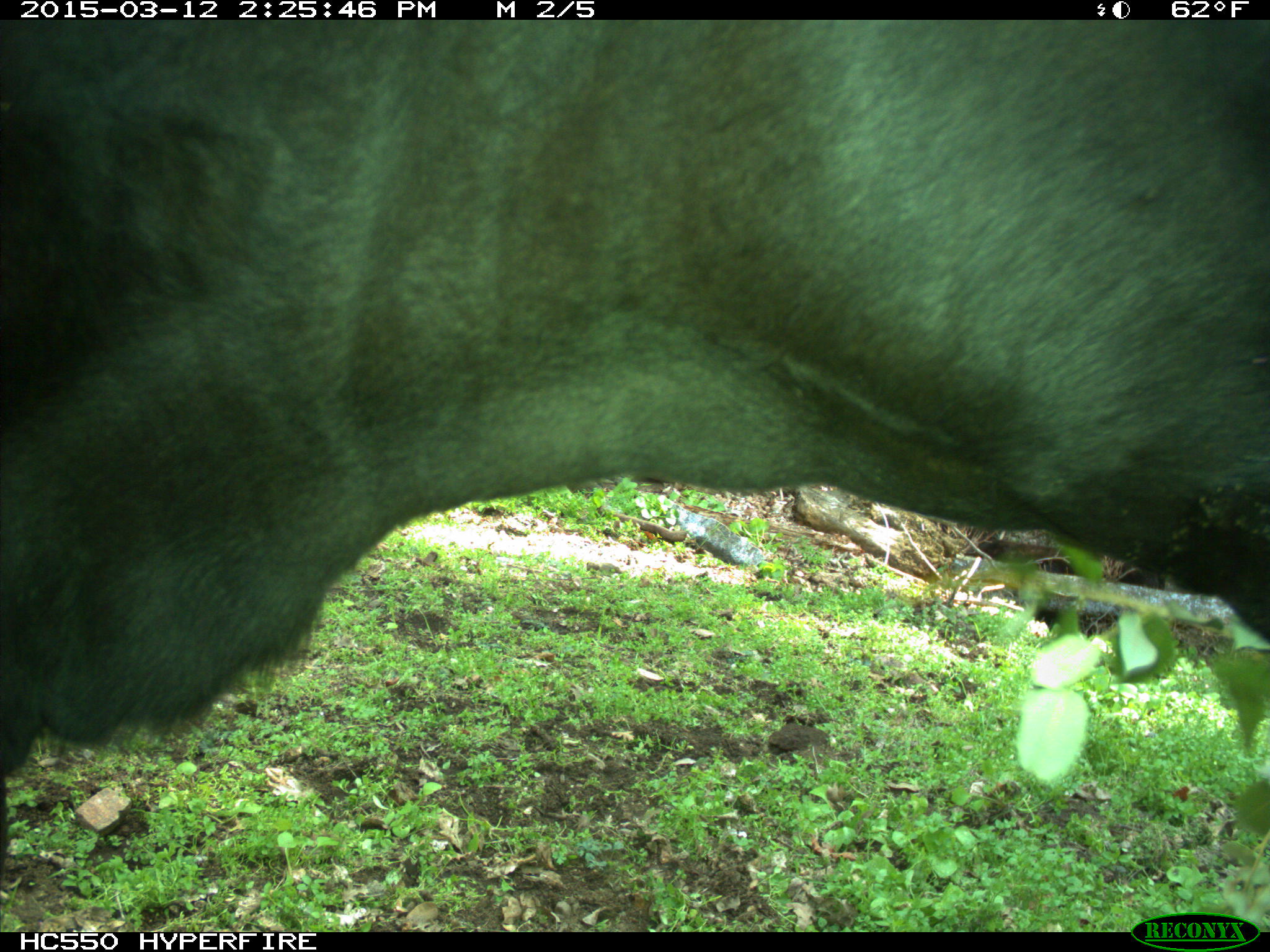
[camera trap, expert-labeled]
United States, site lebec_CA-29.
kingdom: Animalia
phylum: Chordata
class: Mammalia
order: Artiodactyla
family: Bovidae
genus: Bos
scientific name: Bos taurus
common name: domestic cow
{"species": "Bos taurus (domestic cow)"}